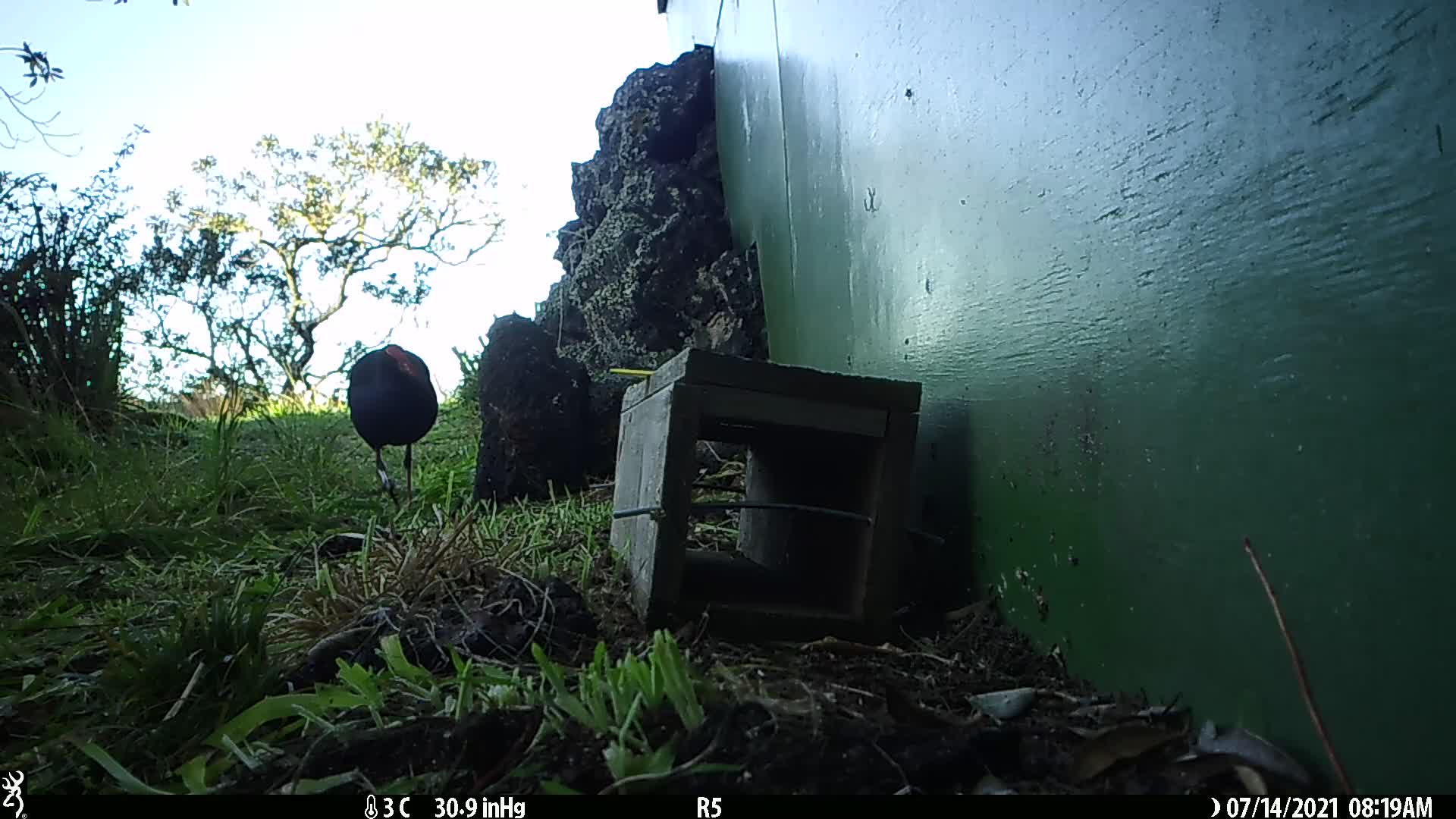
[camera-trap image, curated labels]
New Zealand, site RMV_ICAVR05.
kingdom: Animalia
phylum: Chordata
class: Aves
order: Gruiformes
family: Rallidae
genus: Porphyrio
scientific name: Porphyrio melanotus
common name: australasian swamphen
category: pukeko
Pukeko (australasian swamphen) (Porphyrio melanotus).